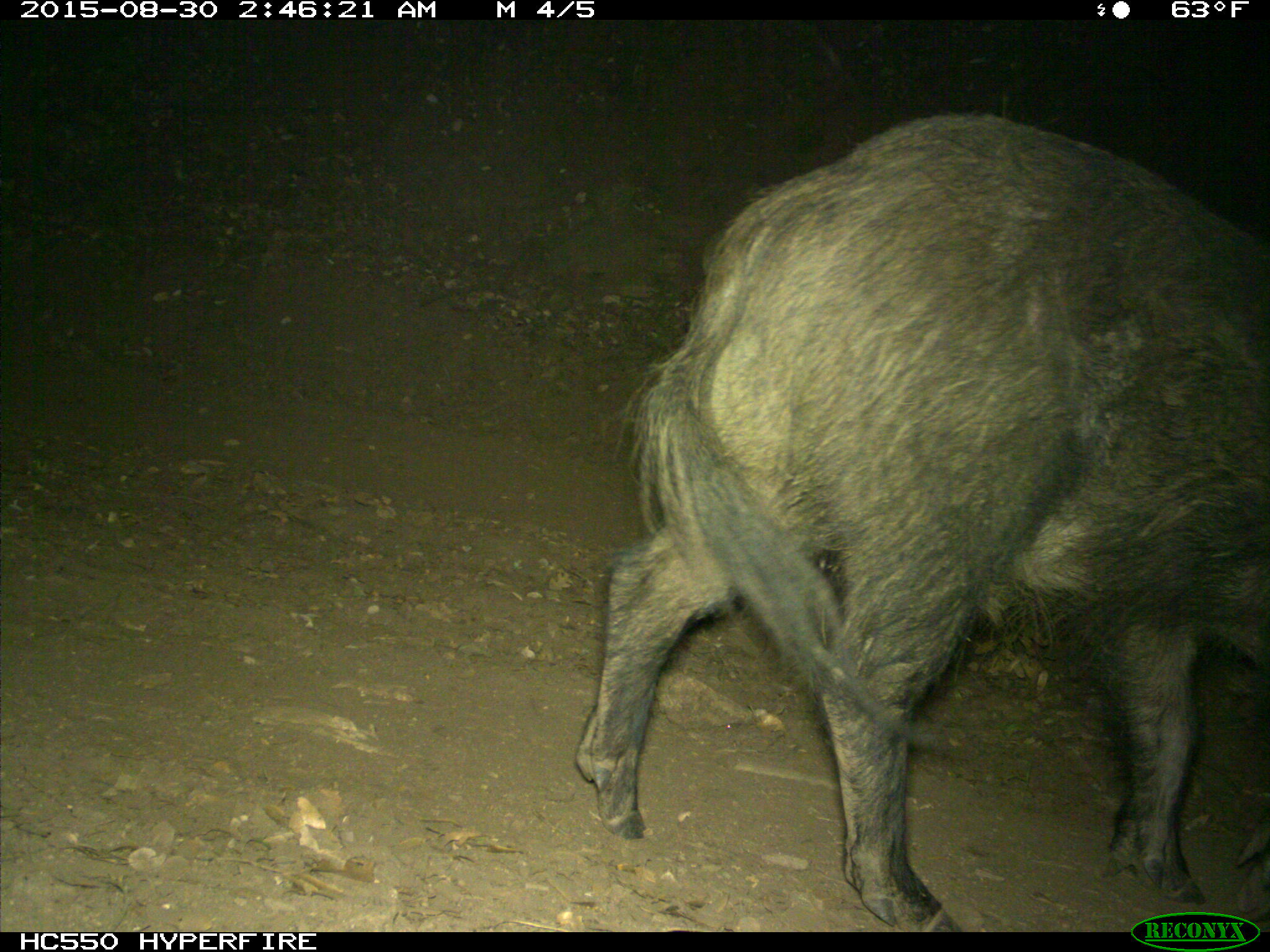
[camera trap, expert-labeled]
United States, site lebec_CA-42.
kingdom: Animalia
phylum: Chordata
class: Mammalia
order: Artiodactyla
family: Suidae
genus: Sus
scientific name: Sus scrofa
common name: wild boar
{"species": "Sus scrofa (wild boar)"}